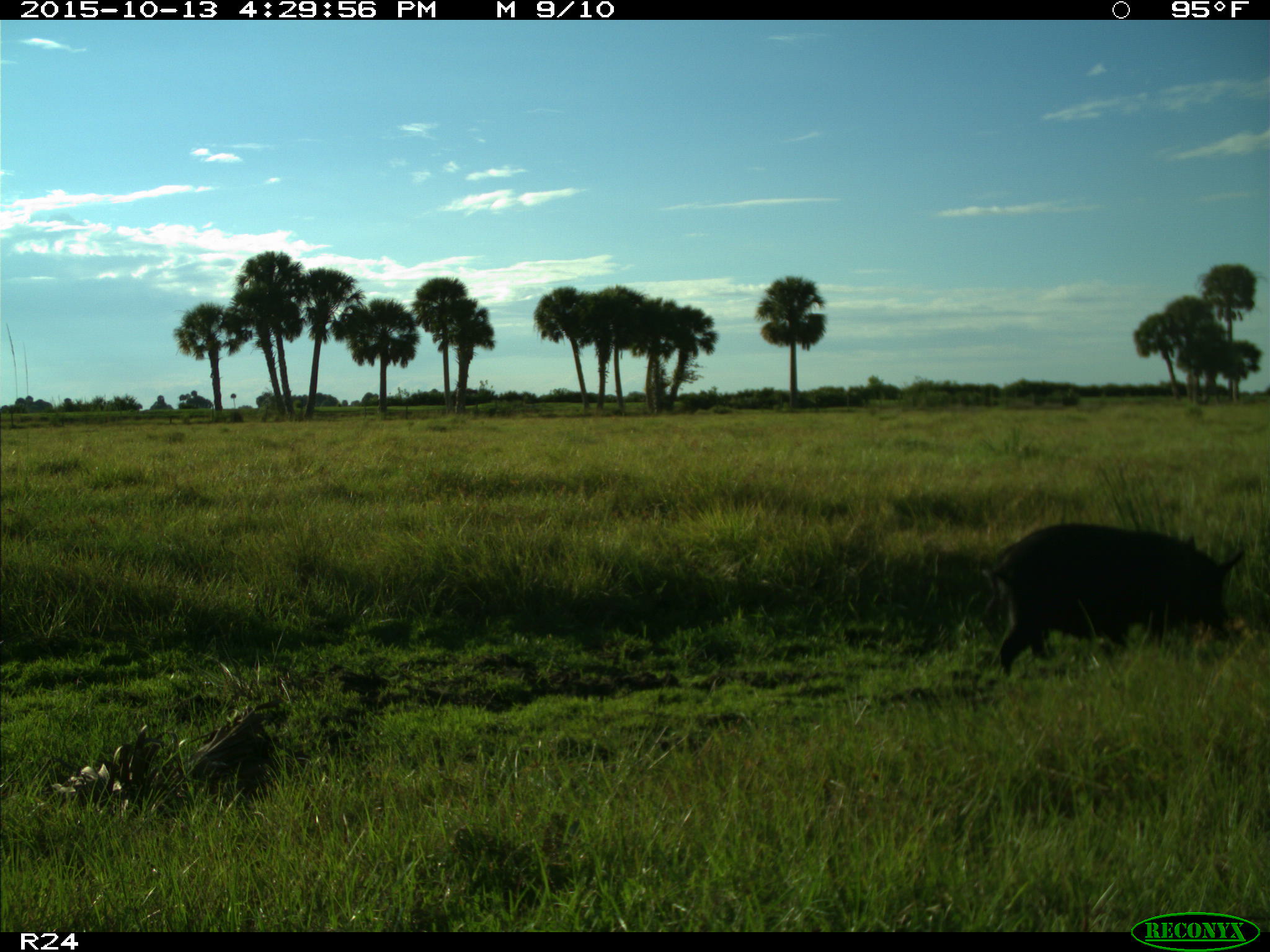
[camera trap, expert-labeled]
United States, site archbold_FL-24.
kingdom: Animalia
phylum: Chordata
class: Mammalia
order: Artiodactyla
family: Suidae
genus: Sus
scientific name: Sus scrofa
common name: wild boar